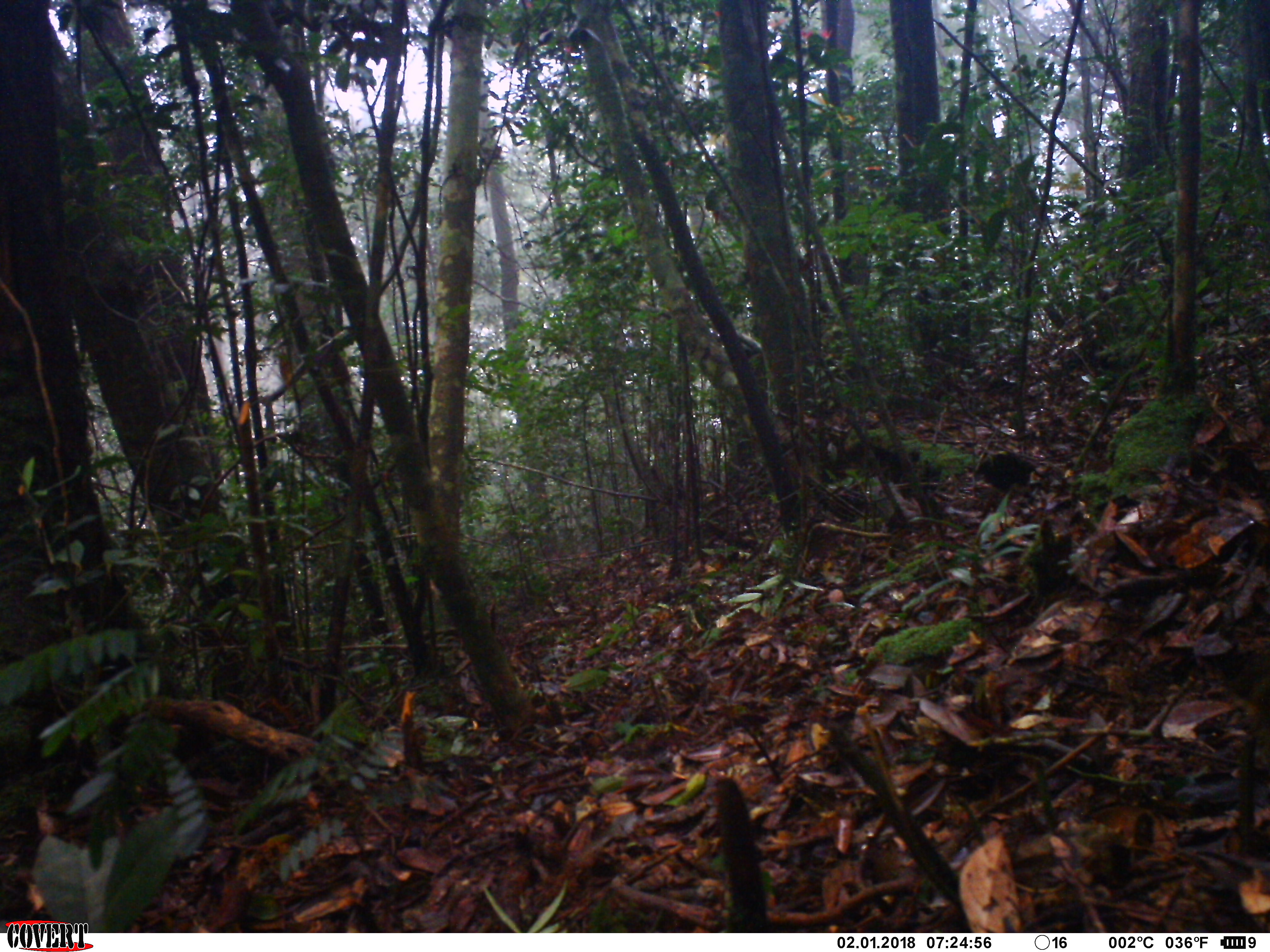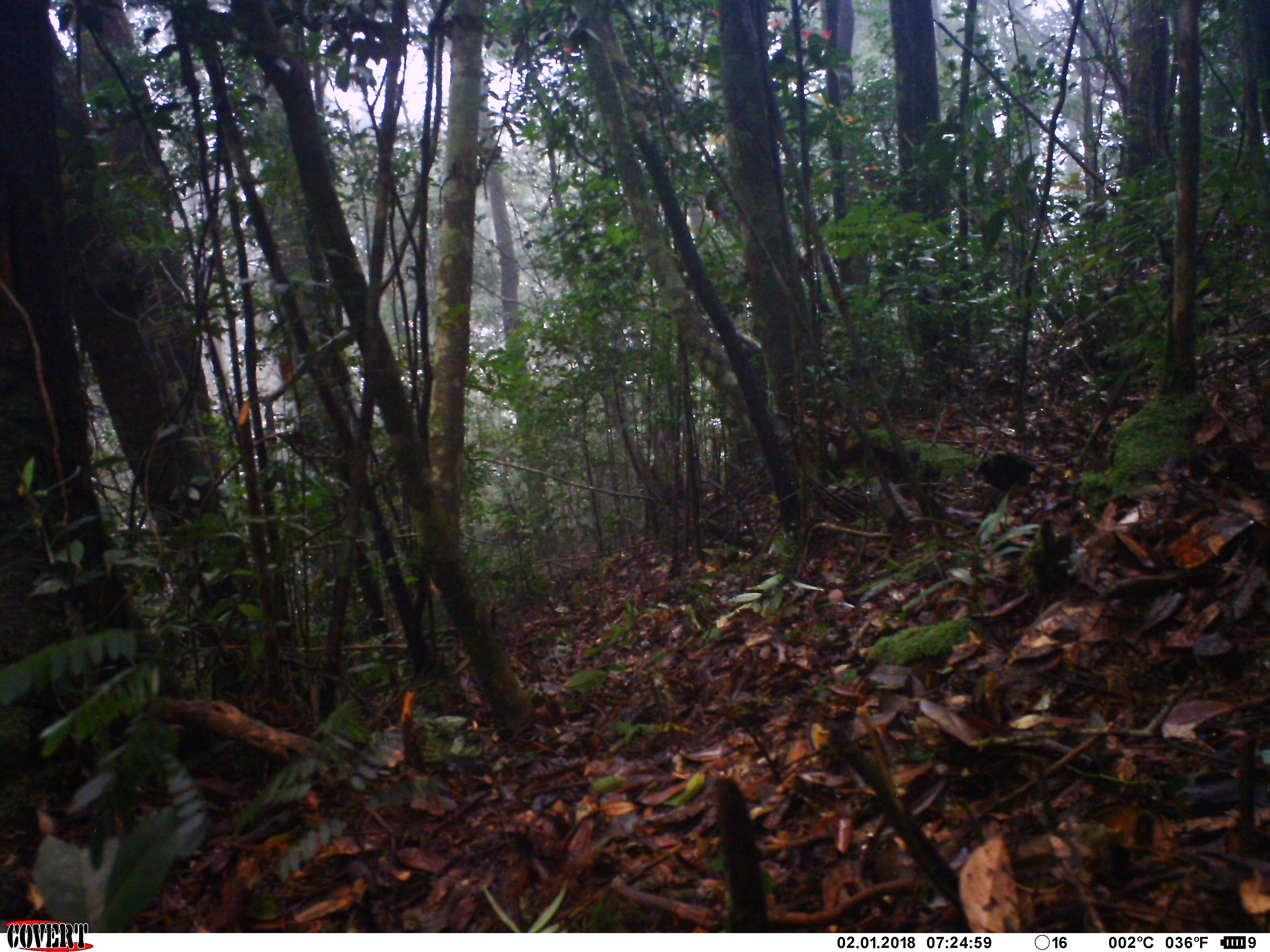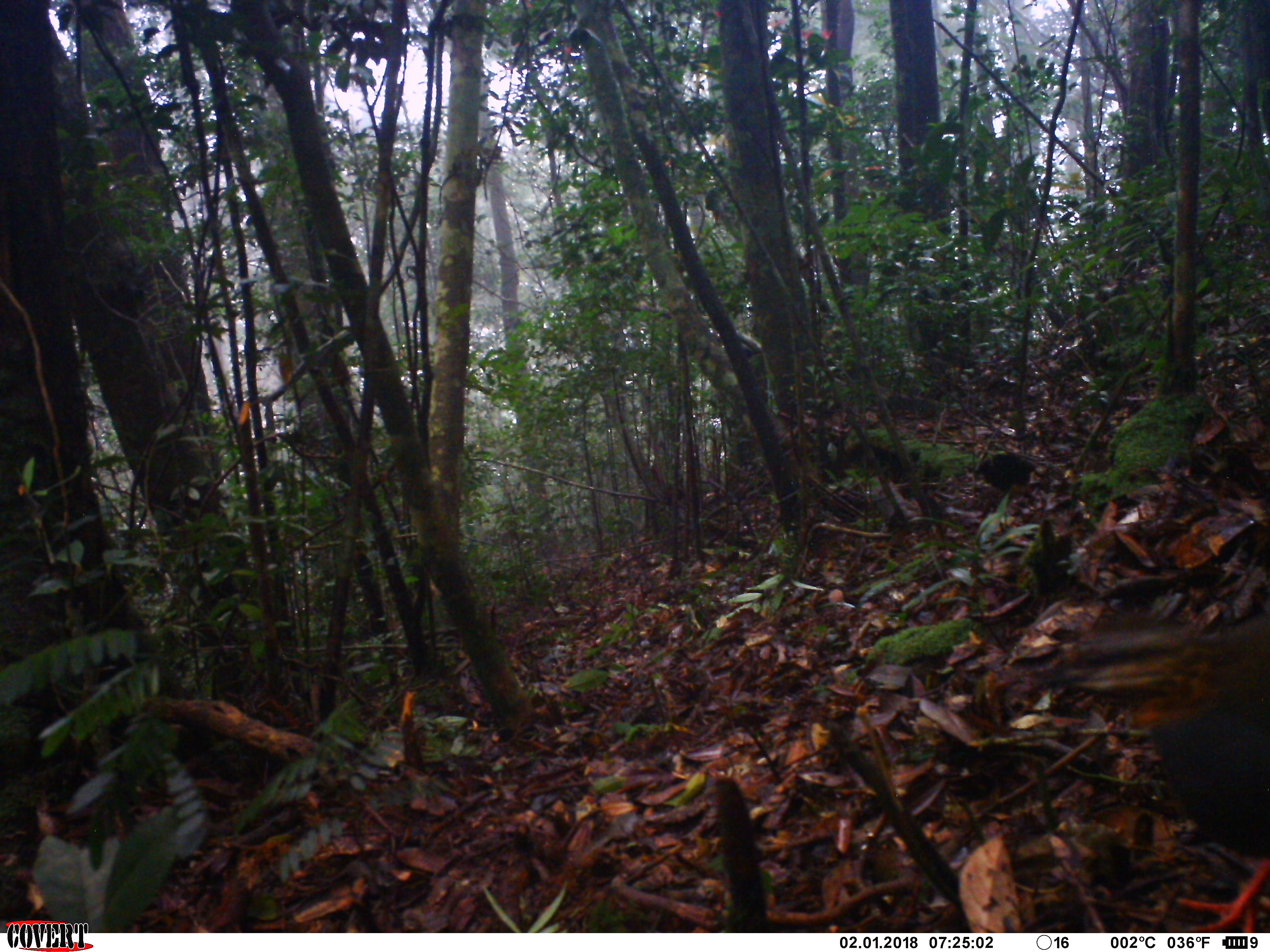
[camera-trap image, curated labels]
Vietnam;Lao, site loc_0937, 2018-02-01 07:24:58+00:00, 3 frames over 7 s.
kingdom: Animalia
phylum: Chordata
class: Aves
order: Galliformes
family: Phasianidae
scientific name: Phasianidae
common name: partridge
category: unidentified partridge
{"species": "unidentified partridge (partridge) (Phasianidae)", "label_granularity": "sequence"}